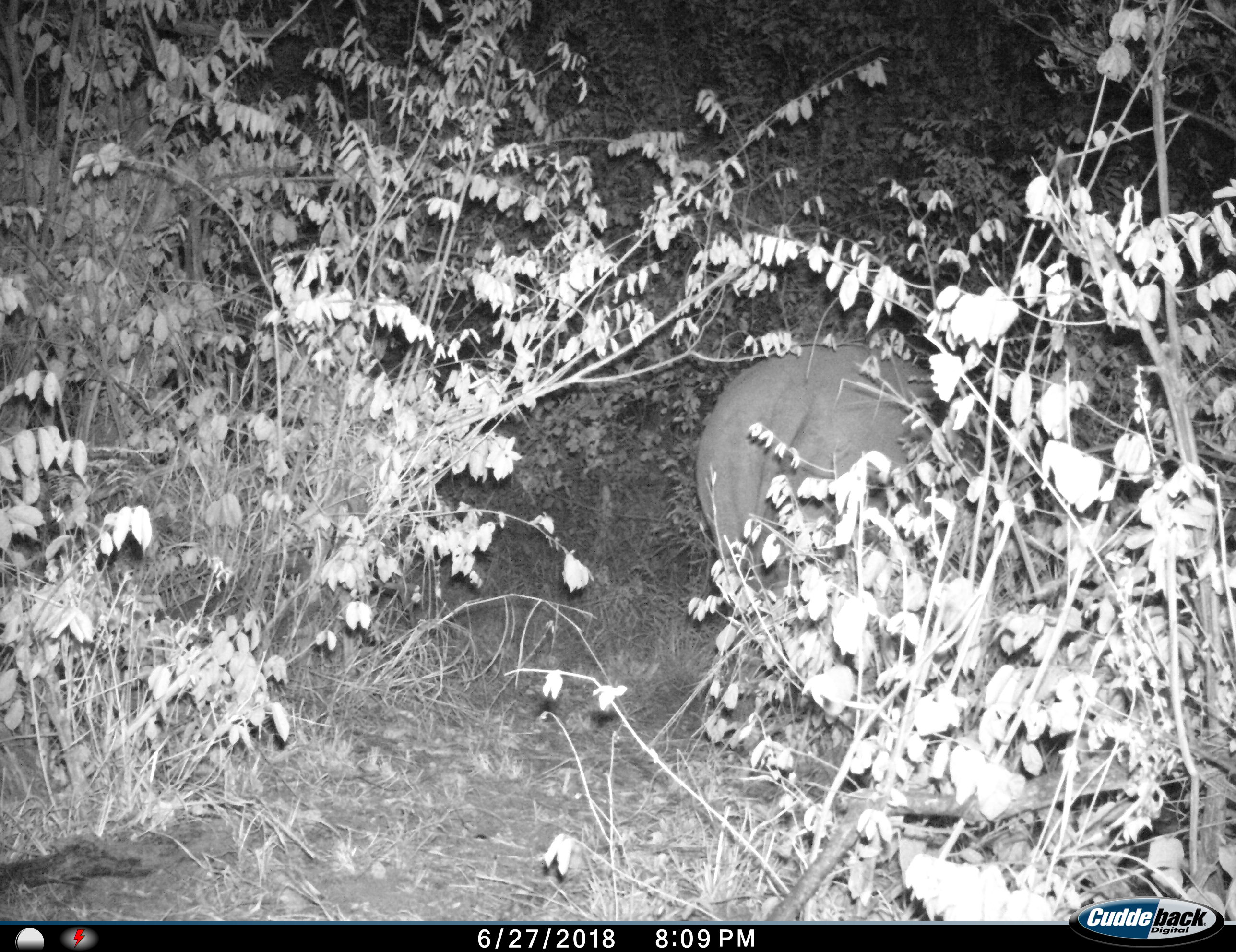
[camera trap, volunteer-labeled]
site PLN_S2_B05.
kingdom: Animalia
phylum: Chordata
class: Mammalia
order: Perissodactyla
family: Rhinocerotidae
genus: Ceratotherium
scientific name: Ceratotherium simum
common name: white rhinoceros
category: rhinoceroswhite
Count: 1.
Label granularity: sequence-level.